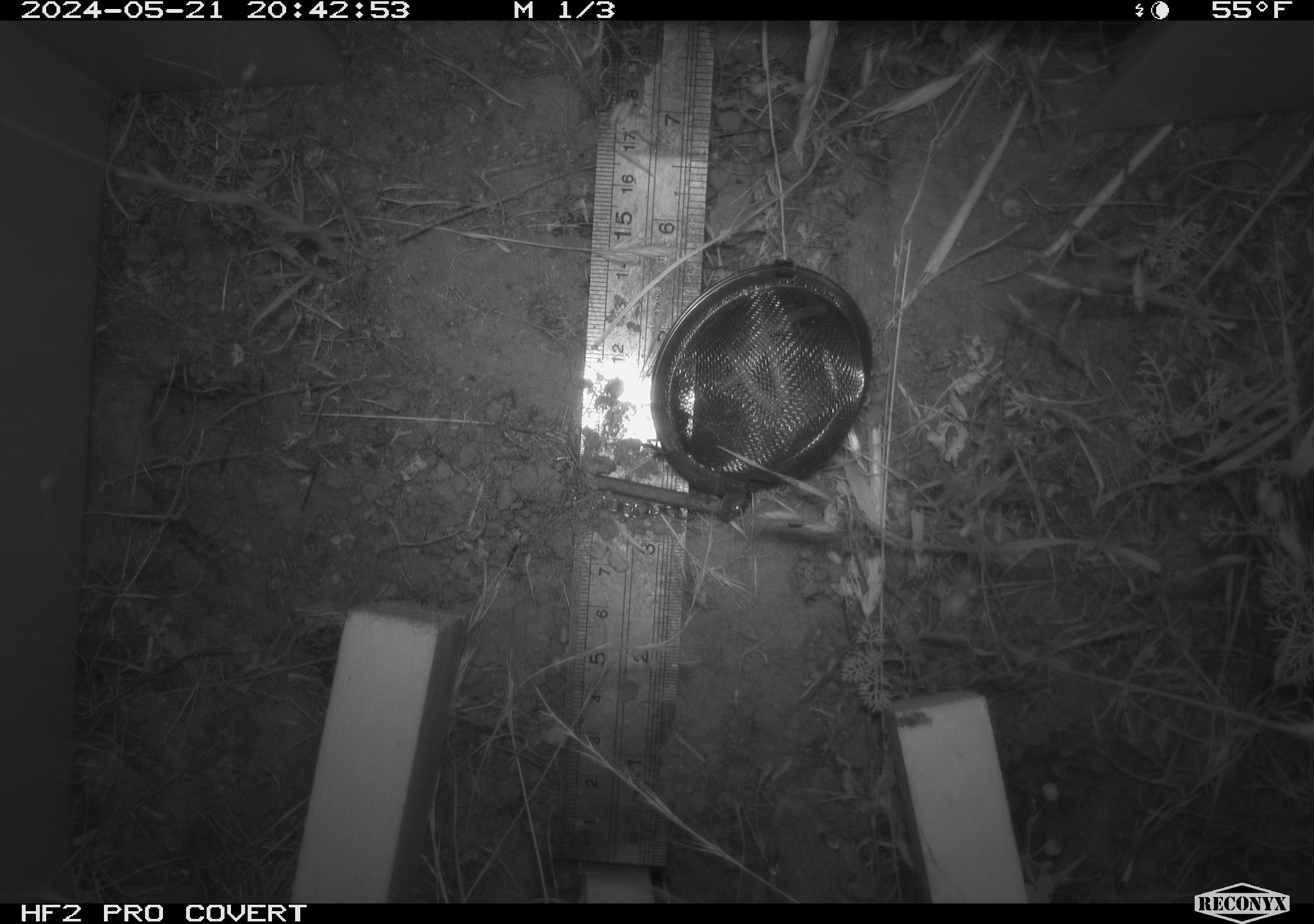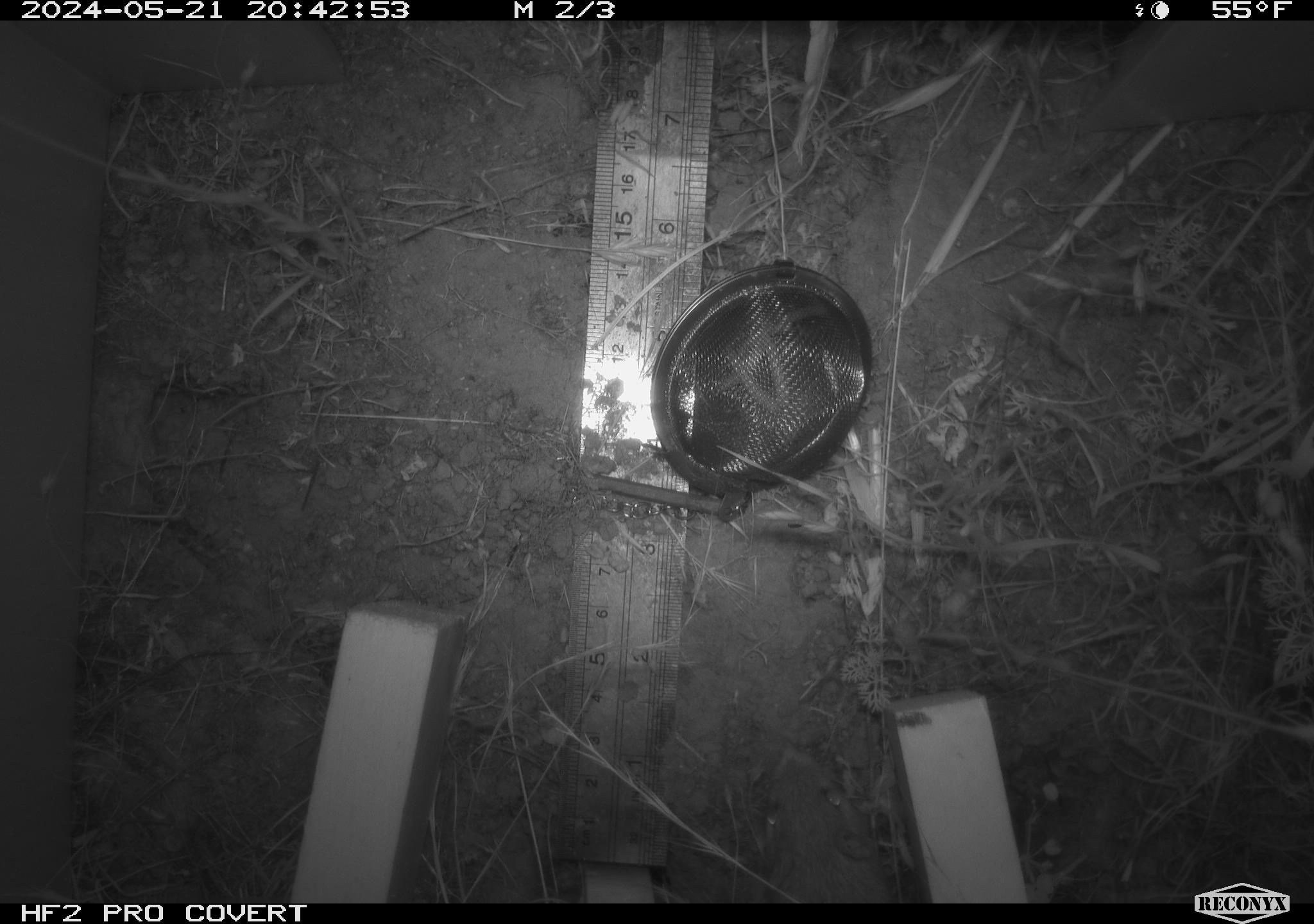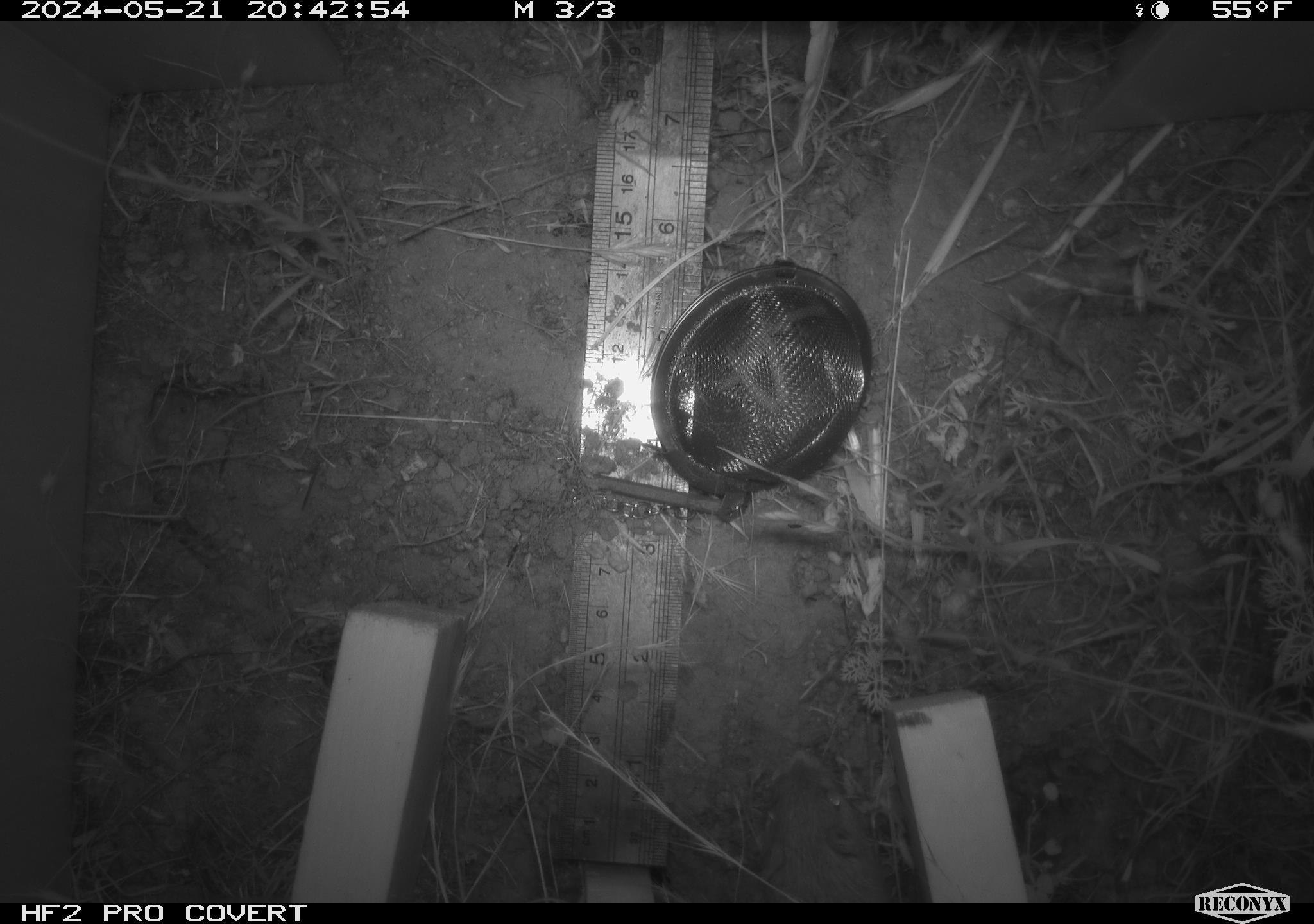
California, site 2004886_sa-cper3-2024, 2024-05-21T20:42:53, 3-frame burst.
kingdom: Animalia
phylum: Chordata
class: Mammalia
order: Rodentia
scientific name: Rodentia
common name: rodent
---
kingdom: Animalia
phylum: Chordata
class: Mammalia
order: Rodentia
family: Heteromyidae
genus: Dipodomys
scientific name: Dipodomys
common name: kangaroo rats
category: dipodomys species